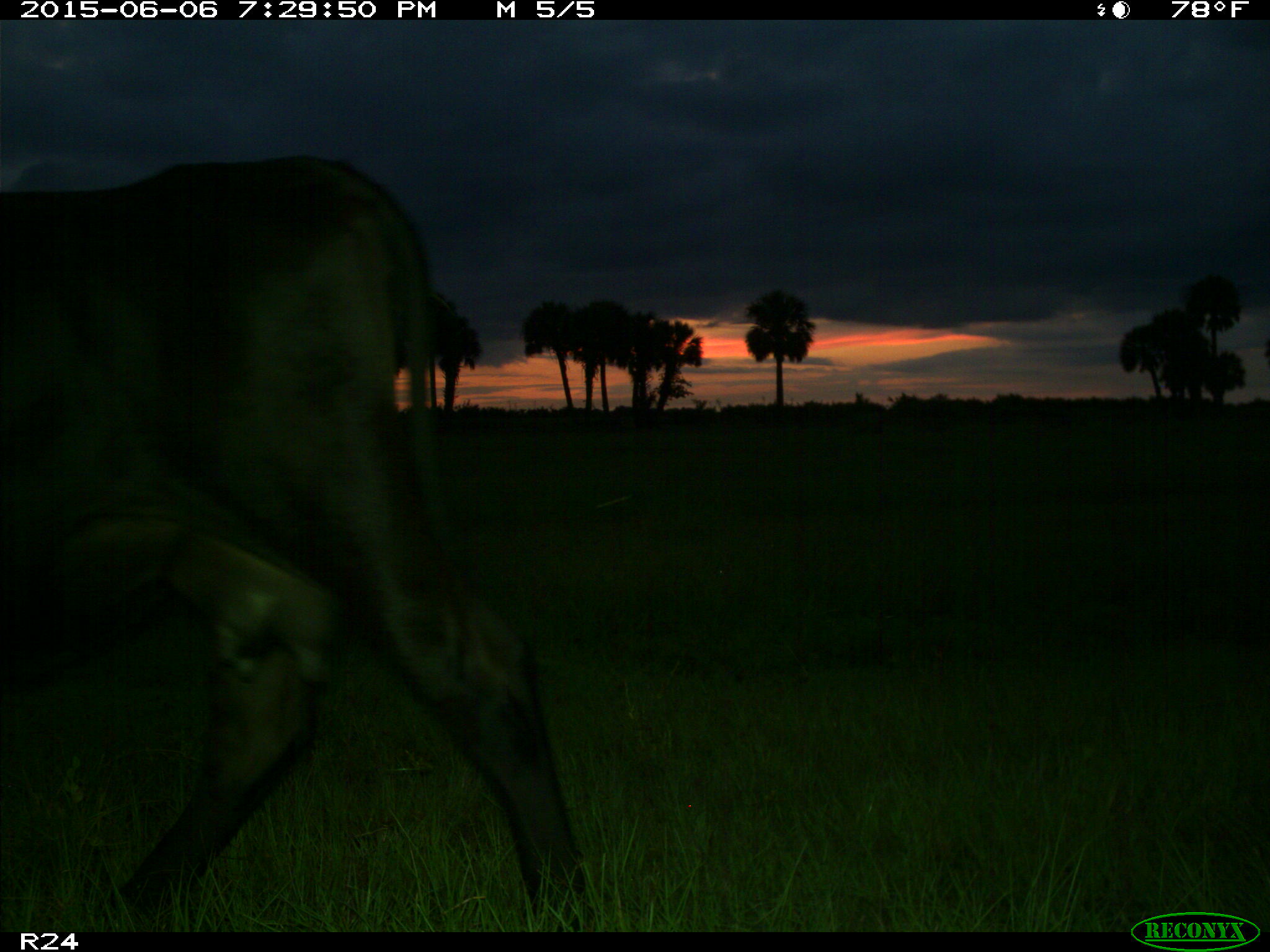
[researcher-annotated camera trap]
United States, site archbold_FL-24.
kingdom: Animalia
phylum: Chordata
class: Mammalia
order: Artiodactyla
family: Bovidae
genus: Bos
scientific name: Bos taurus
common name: domestic cow